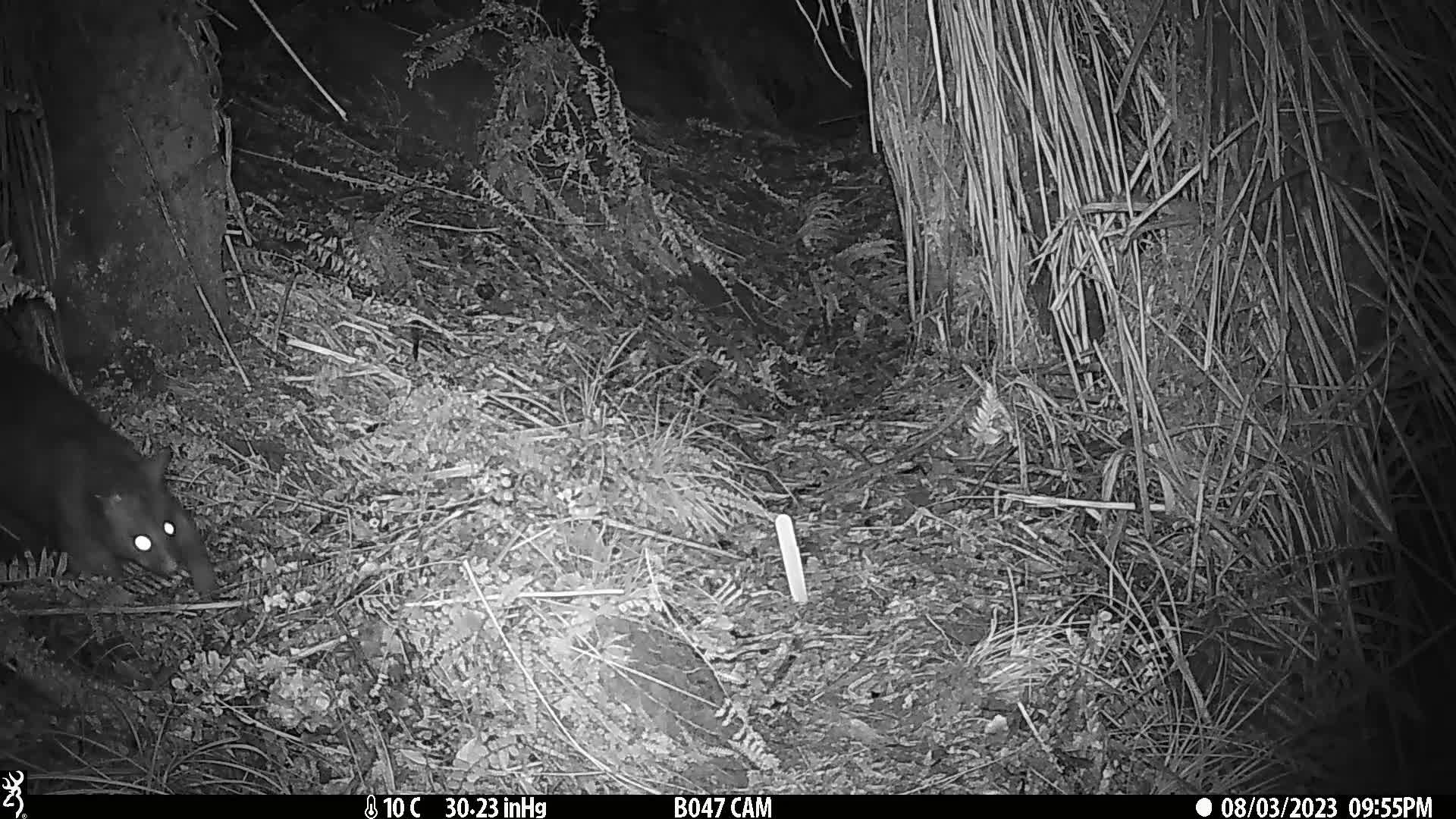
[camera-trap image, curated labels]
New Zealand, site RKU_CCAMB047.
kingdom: Animalia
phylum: Chordata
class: Mammalia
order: Diprotodontia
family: Phalangeridae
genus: Trichosurus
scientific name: Trichosurus vulpecula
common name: common brushtail possum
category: possum